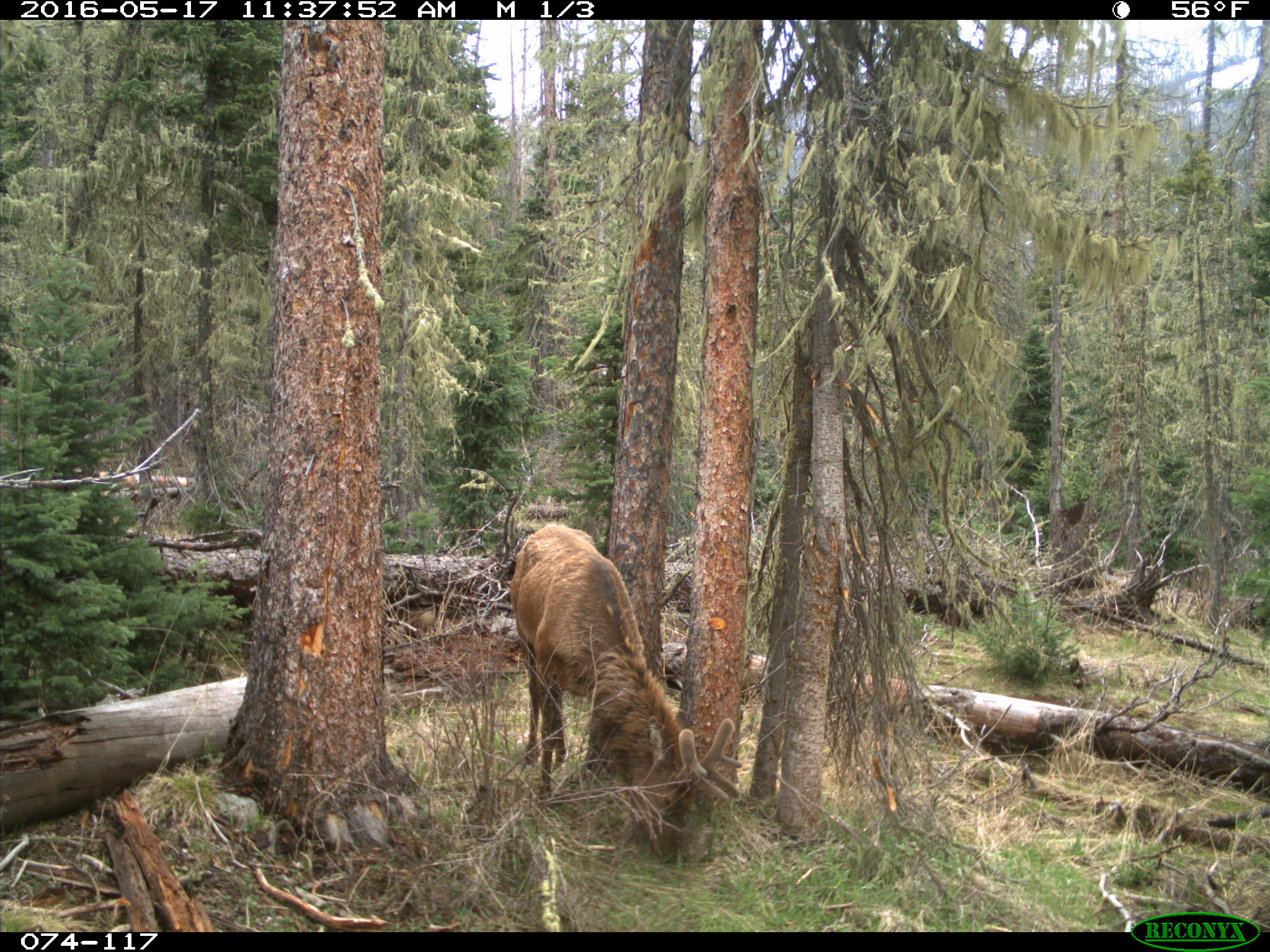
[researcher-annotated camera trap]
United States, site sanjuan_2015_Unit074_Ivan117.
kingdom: Animalia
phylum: Chordata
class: Mammalia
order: Artiodactyla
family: Cervidae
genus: Cervus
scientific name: Cervus elaphus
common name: red deer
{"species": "Cervus elaphus (red deer)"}